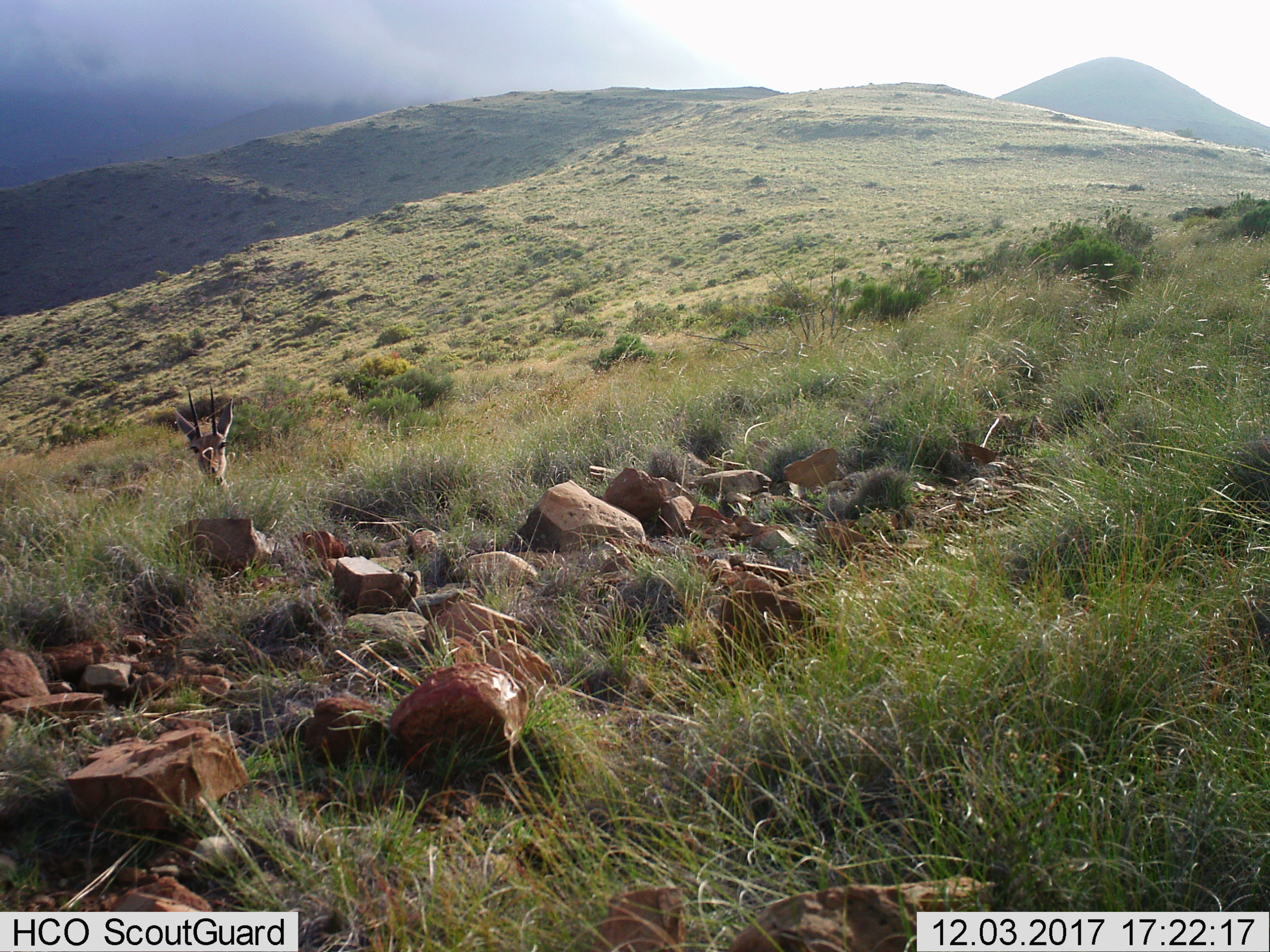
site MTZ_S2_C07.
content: unidentified animal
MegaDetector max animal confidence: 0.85